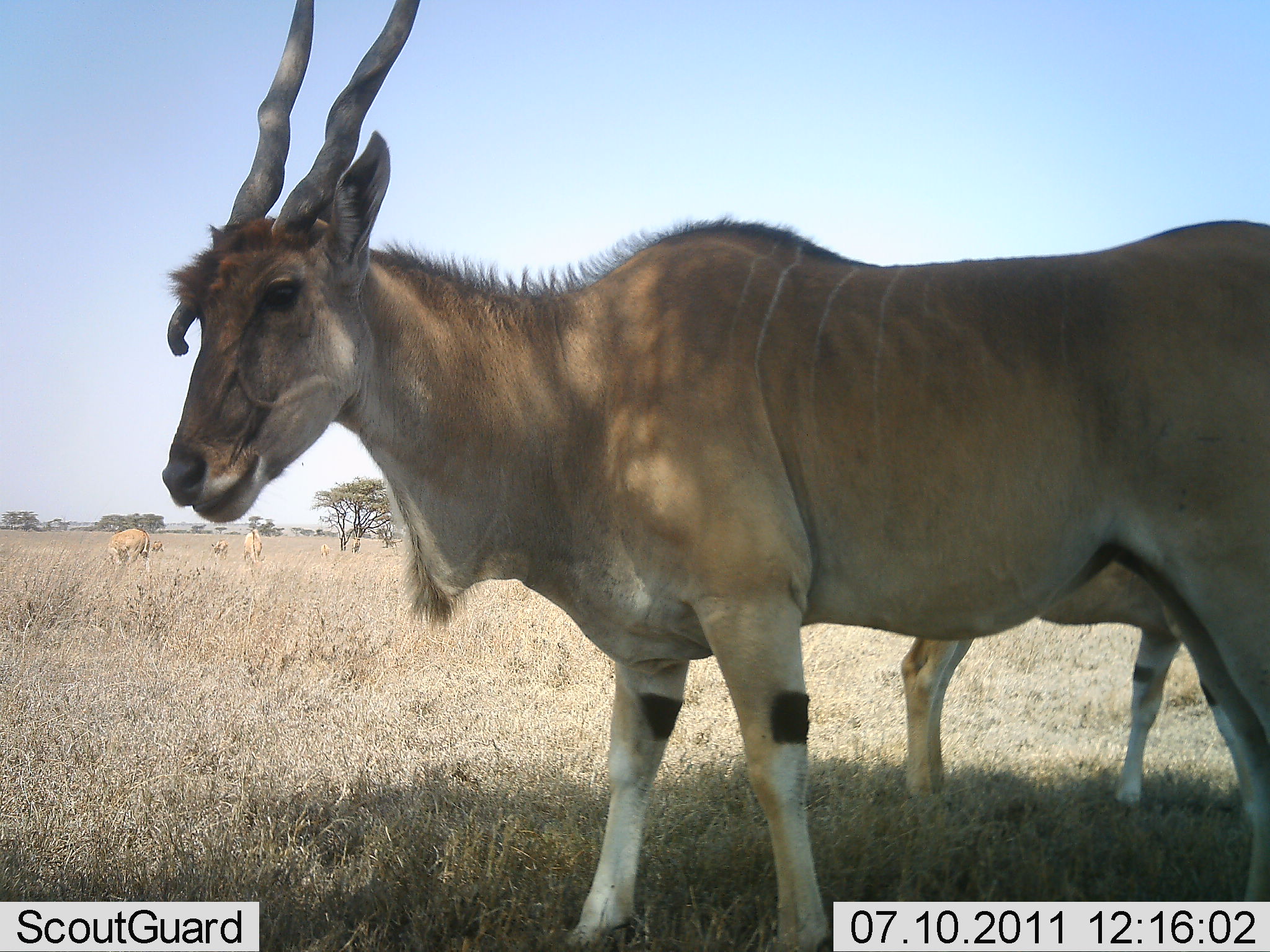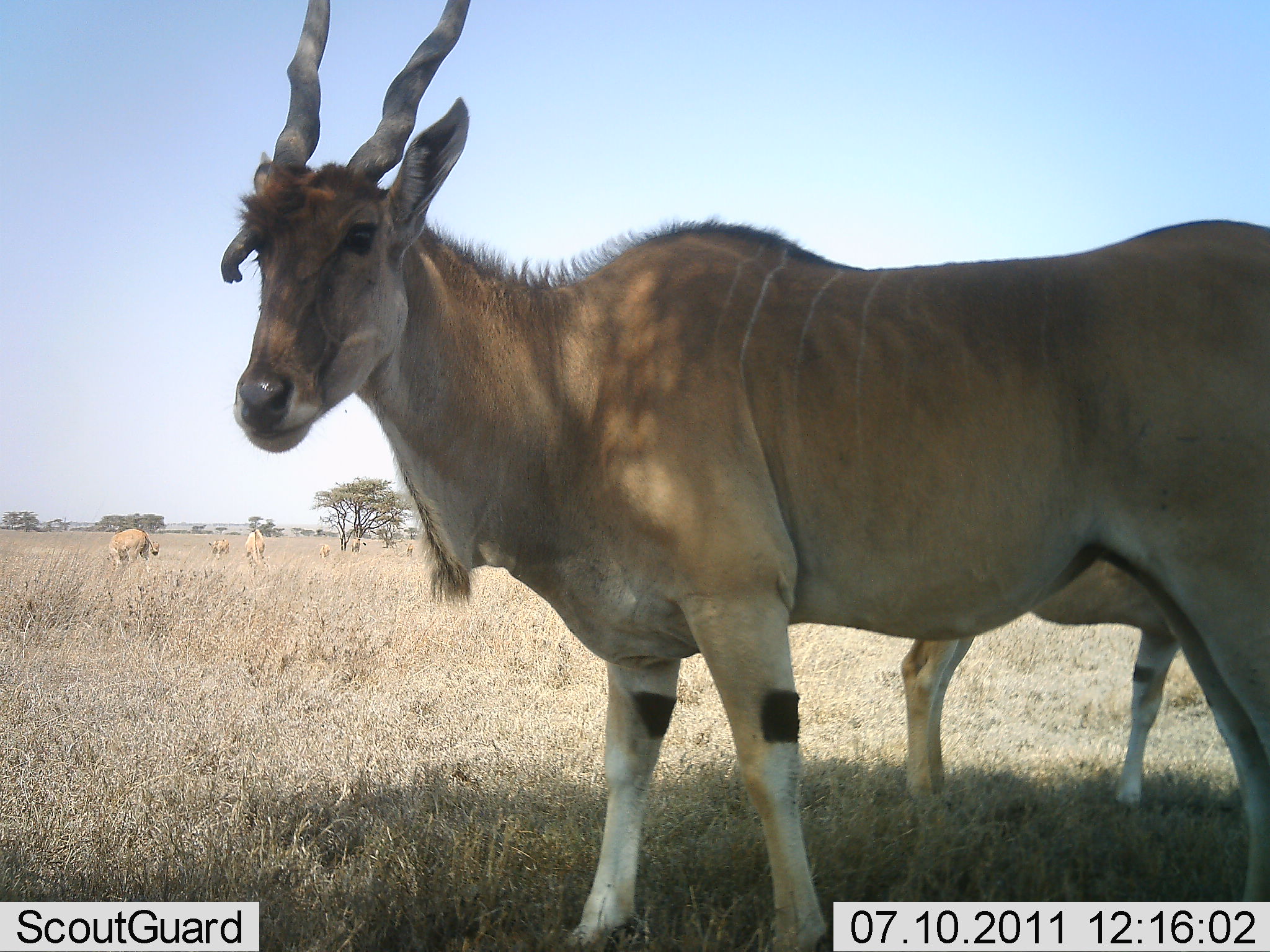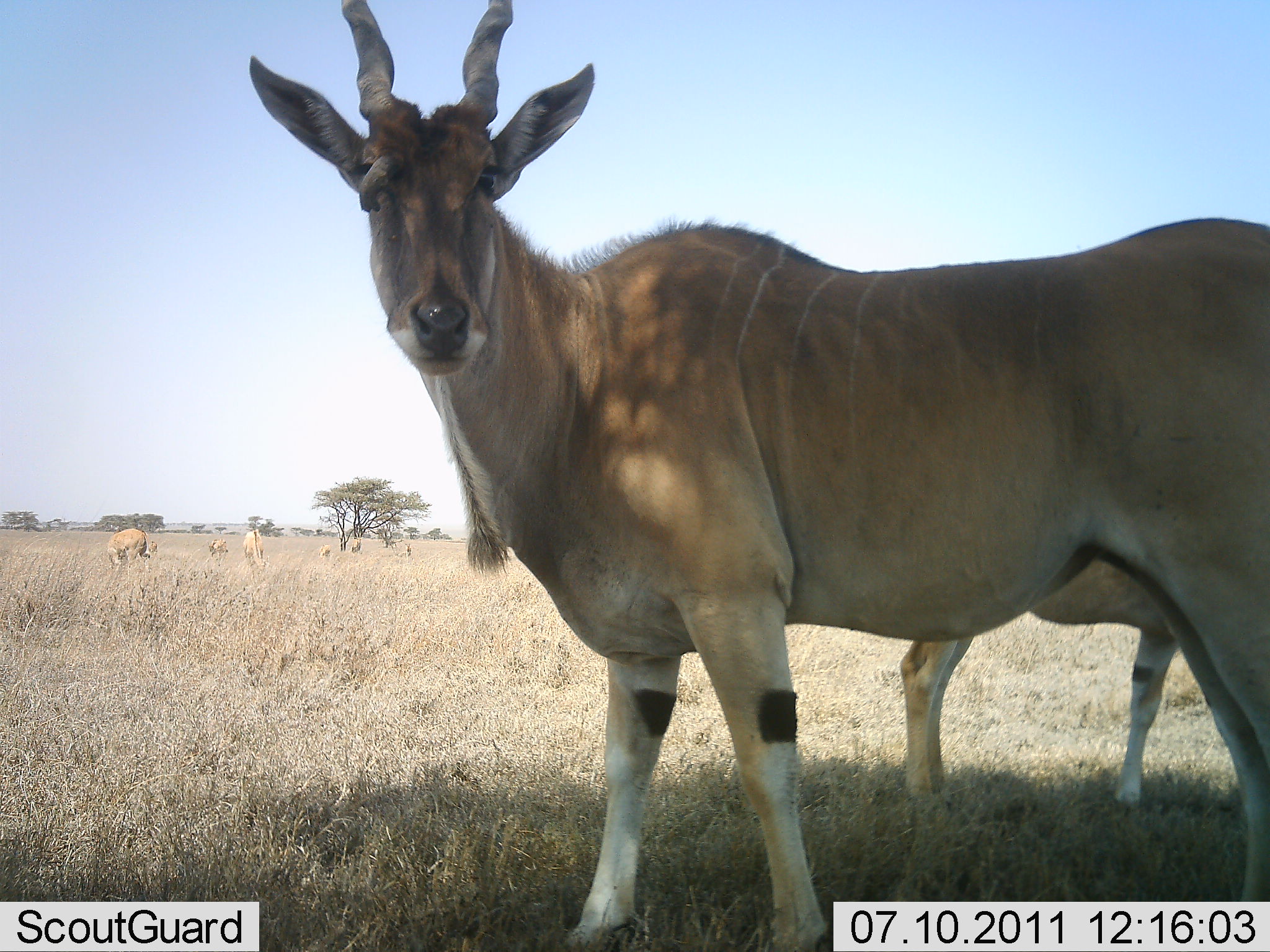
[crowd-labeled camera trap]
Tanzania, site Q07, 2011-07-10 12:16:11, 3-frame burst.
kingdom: Animalia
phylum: Chordata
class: Mammalia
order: Artiodactyla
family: Bovidae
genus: Tragelaphus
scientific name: Tragelaphus oryx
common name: eland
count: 2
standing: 82%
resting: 0%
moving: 9%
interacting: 9%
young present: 9%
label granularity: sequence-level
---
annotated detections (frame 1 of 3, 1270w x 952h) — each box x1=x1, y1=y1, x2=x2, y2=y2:
animal: x1=155, y1=1, x2=1269, y2=952; x1=885, y1=538, x2=1270, y2=799; x1=107, y1=528, x2=152, y2=571; x1=243, y1=529, x2=267, y2=571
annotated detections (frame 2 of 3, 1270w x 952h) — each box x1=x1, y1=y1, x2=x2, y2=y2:
animal: x1=220, y1=0, x2=1269, y2=952; x1=901, y1=553, x2=1270, y2=817; x1=108, y1=528, x2=154, y2=569; x1=244, y1=529, x2=266, y2=572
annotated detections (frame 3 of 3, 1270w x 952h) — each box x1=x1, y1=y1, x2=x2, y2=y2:
animal: x1=245, y1=0, x2=1269, y2=950; x1=898, y1=537, x2=1270, y2=818; x1=107, y1=528, x2=151, y2=571; x1=242, y1=528, x2=266, y2=574